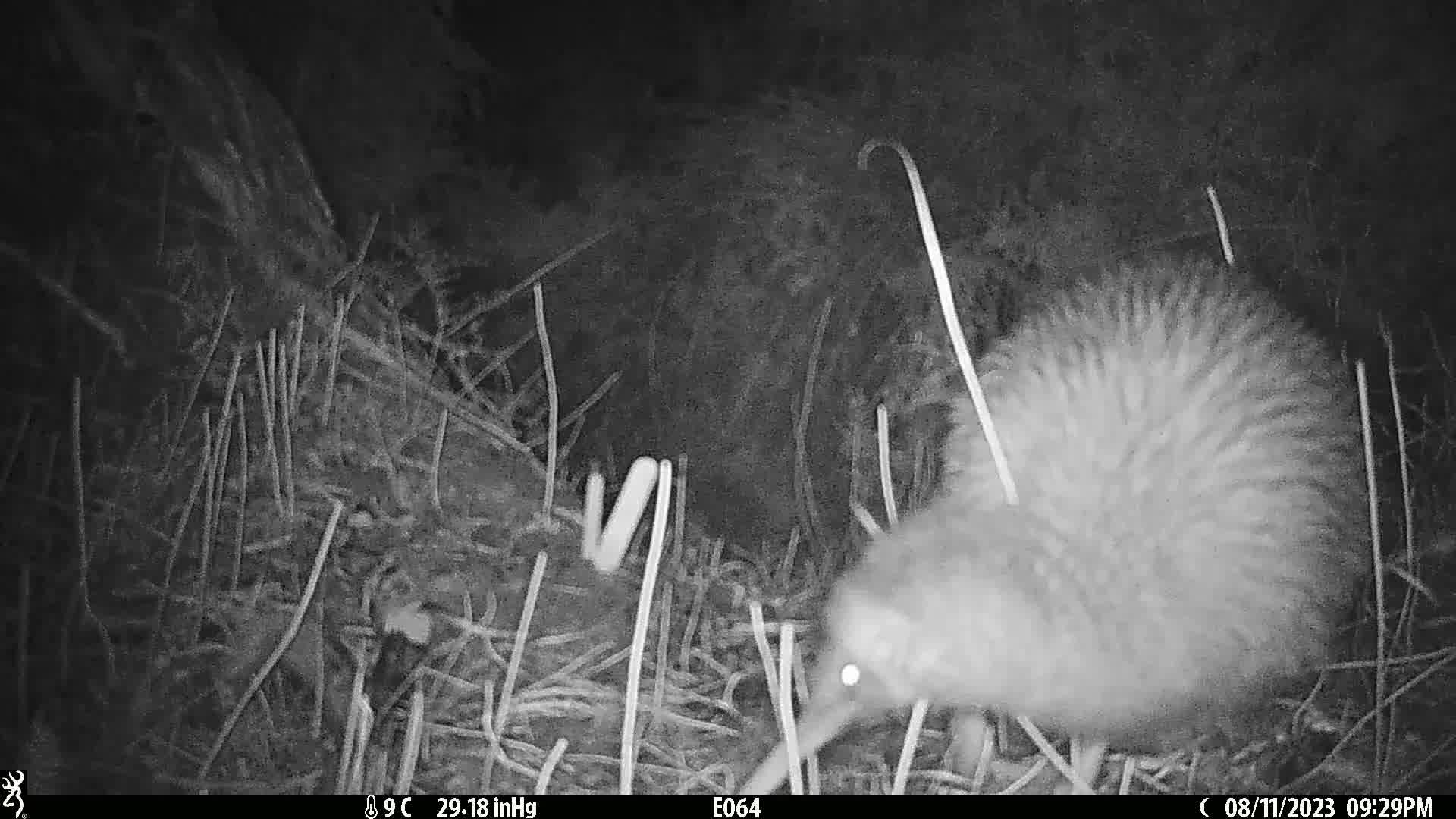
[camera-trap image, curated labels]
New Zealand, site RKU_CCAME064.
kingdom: Animalia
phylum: Chordata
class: Aves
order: Apterygiformes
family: Apterygidae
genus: Apteryx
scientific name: Apteryx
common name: kiwi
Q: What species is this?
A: Kiwi (Apteryx).